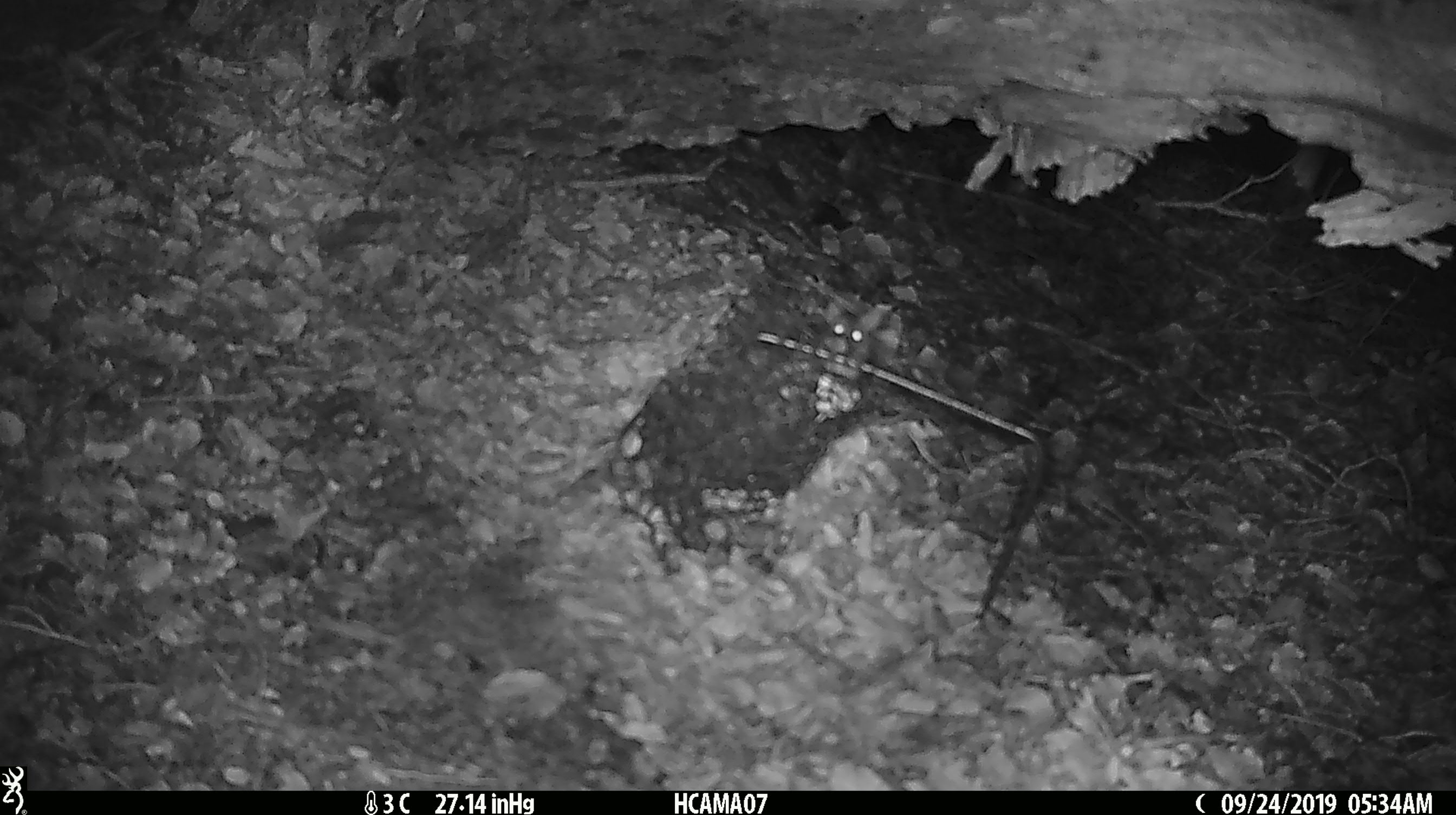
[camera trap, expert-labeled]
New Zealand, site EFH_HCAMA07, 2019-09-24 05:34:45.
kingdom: Animalia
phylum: Chordata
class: Mammalia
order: Rodentia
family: Muridae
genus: Mus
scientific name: Mus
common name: mouse